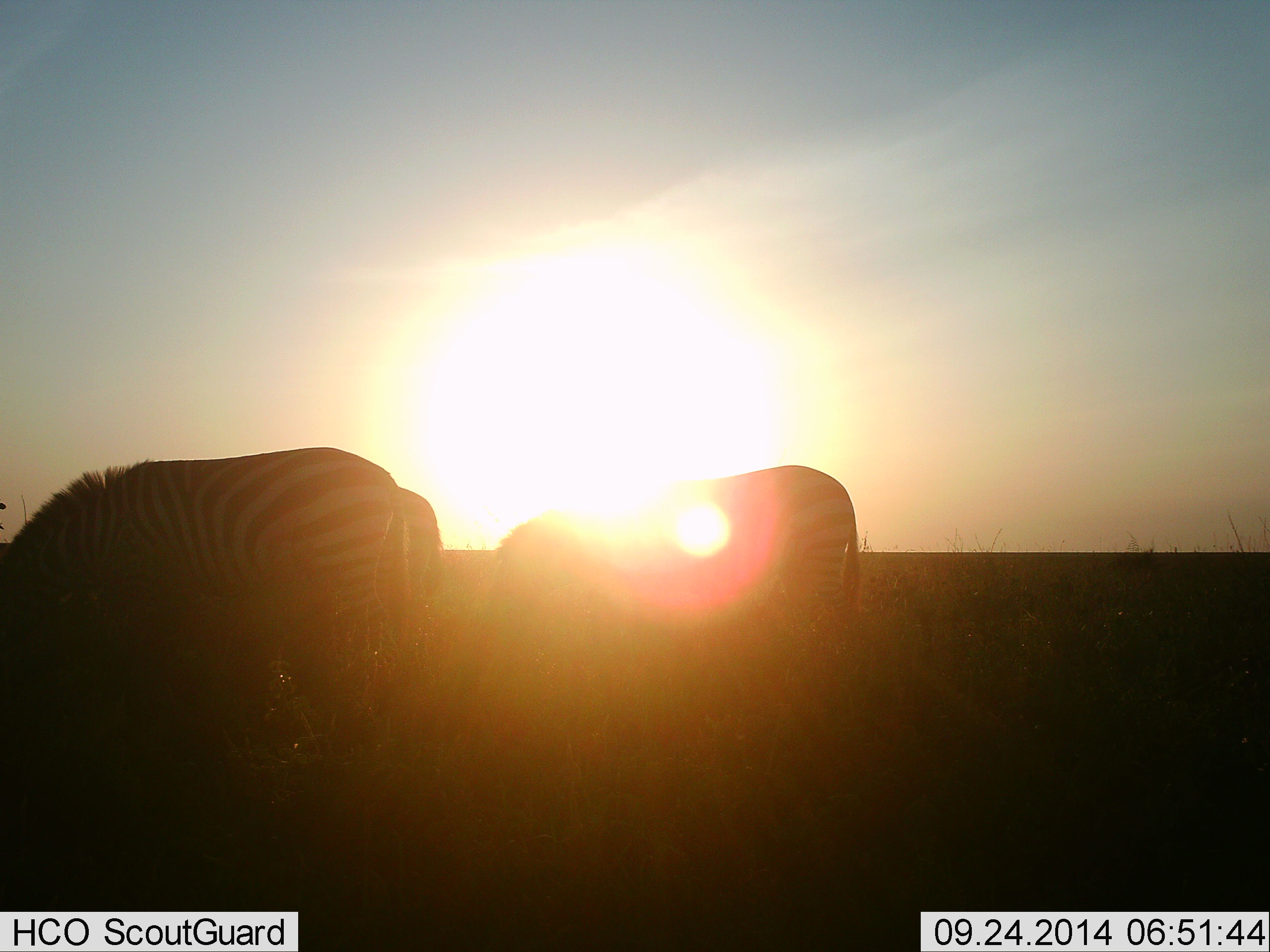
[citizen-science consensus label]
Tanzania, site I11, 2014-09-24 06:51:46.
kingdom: Animalia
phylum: Chordata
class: Mammalia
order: Perissodactyla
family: Equidae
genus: Equus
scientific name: Equus quagga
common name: plains zebra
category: zebra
Zebra (plains zebra) (Equus quagga), count 2. Behavior (volunteer vote fractions): standing 8%, resting 0%, moving 0%, interacting 0%. Young present (vote fraction): 0%. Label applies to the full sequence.